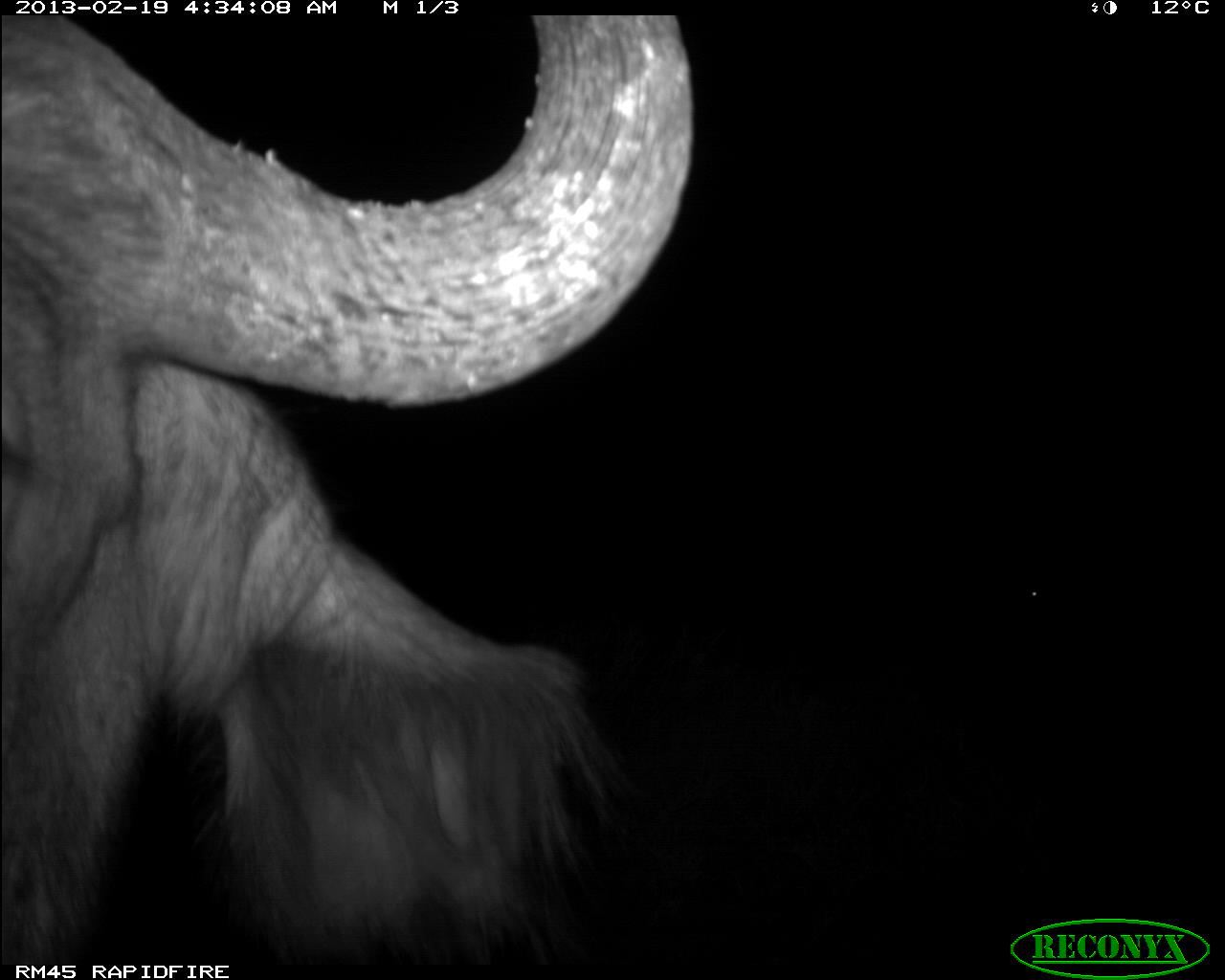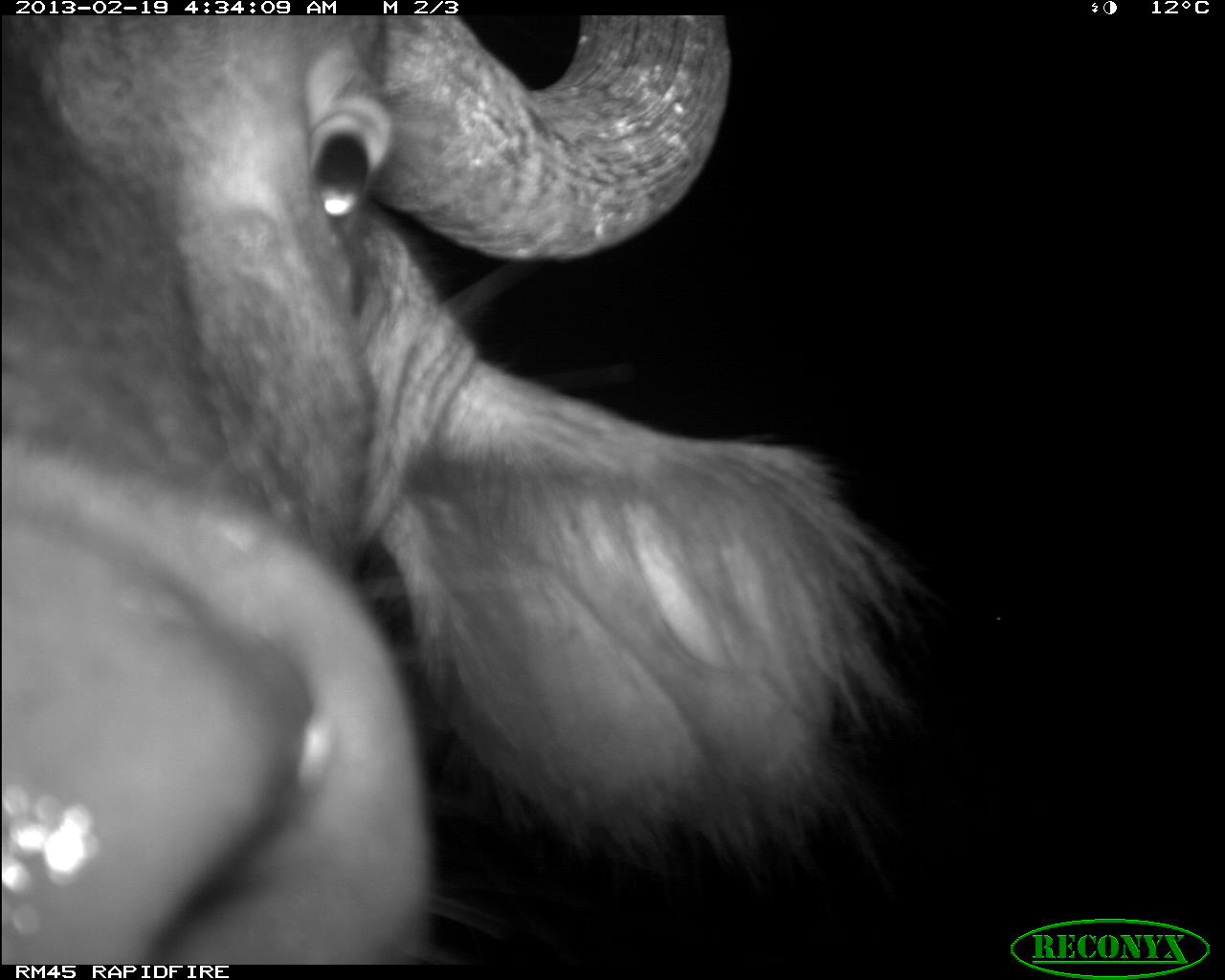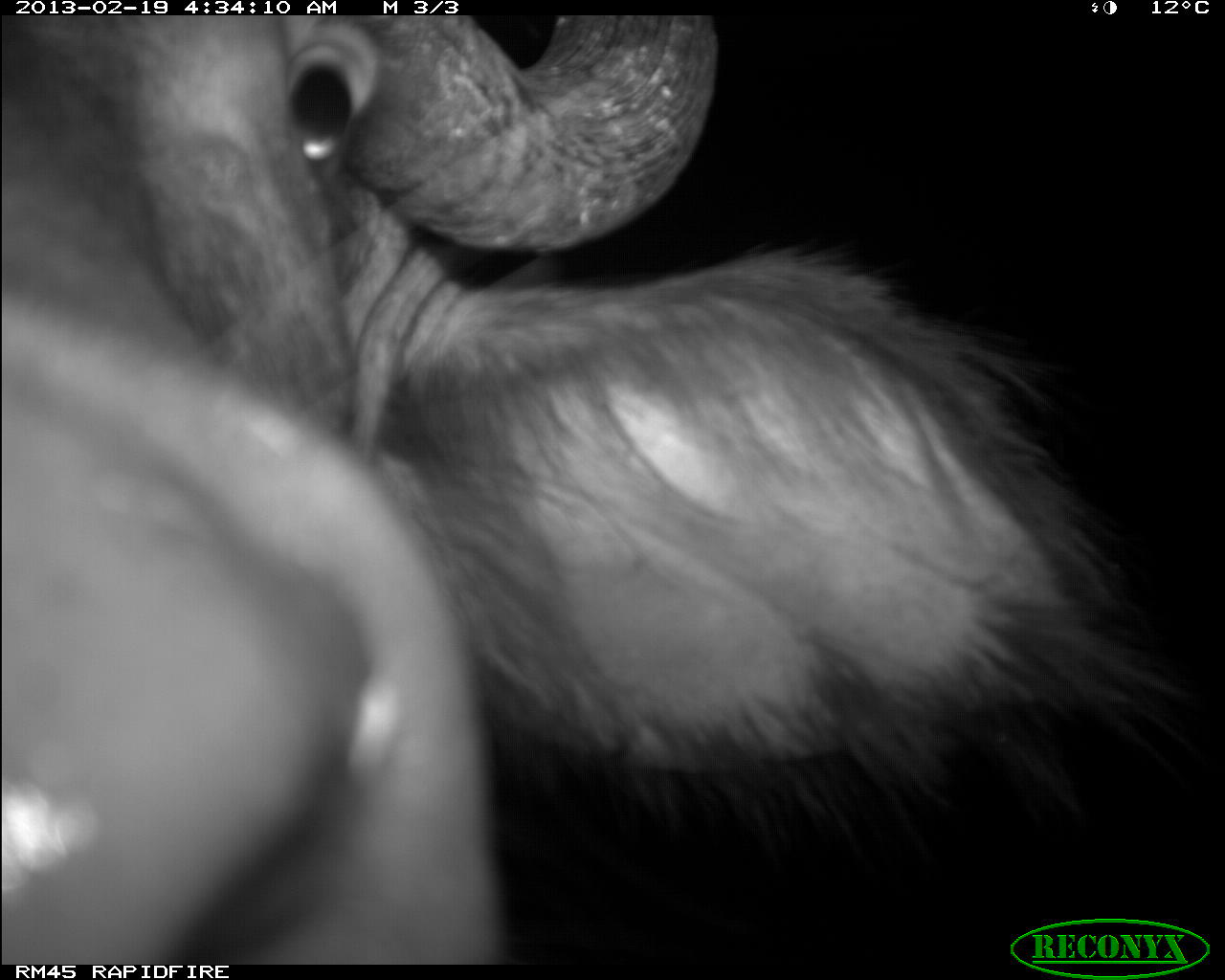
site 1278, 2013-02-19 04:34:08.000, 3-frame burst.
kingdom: Animalia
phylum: Chordata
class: Mammalia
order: Artiodactyla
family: Bovidae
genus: Syncerus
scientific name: Syncerus caffer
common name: african buffalo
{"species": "Syncerus caffer (african buffalo)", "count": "1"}